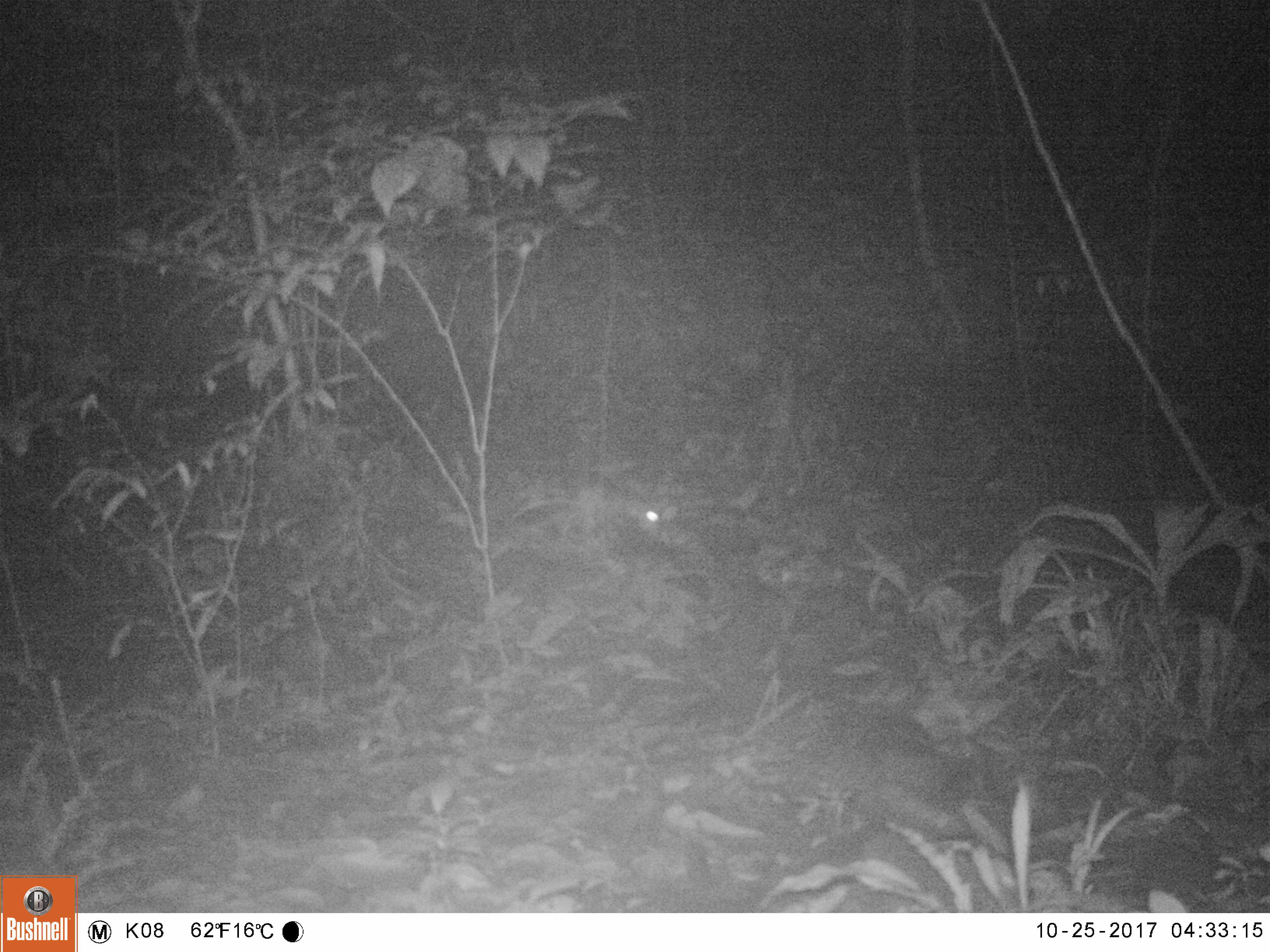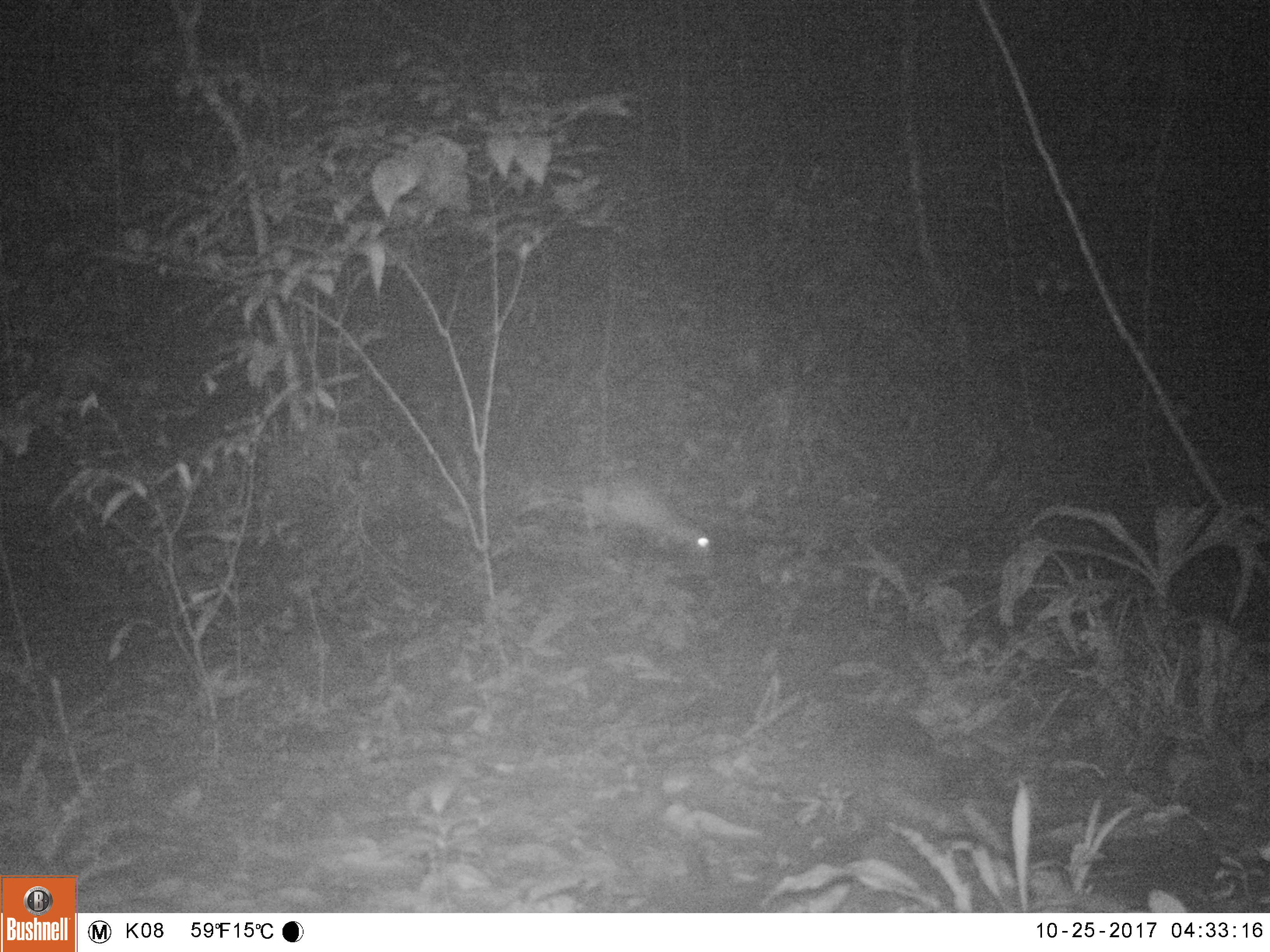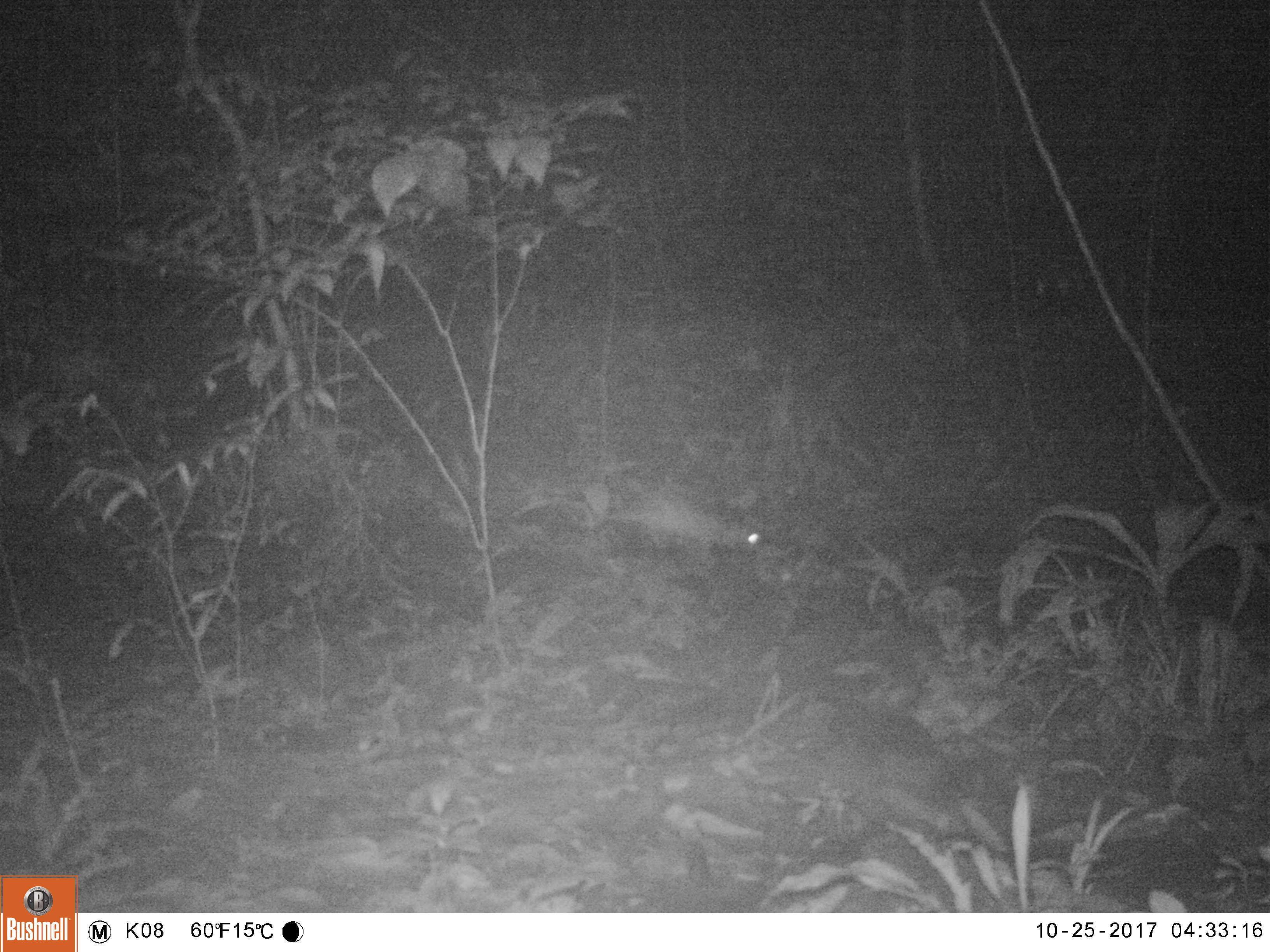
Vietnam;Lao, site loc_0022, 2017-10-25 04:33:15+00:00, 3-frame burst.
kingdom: Animalia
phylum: Chordata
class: Mammalia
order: Rodentia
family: Hystricidae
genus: Atherurus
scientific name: Atherurus macrourus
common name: asiatic brush-tailed porcupine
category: asiatic brush tailed porcupine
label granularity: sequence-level